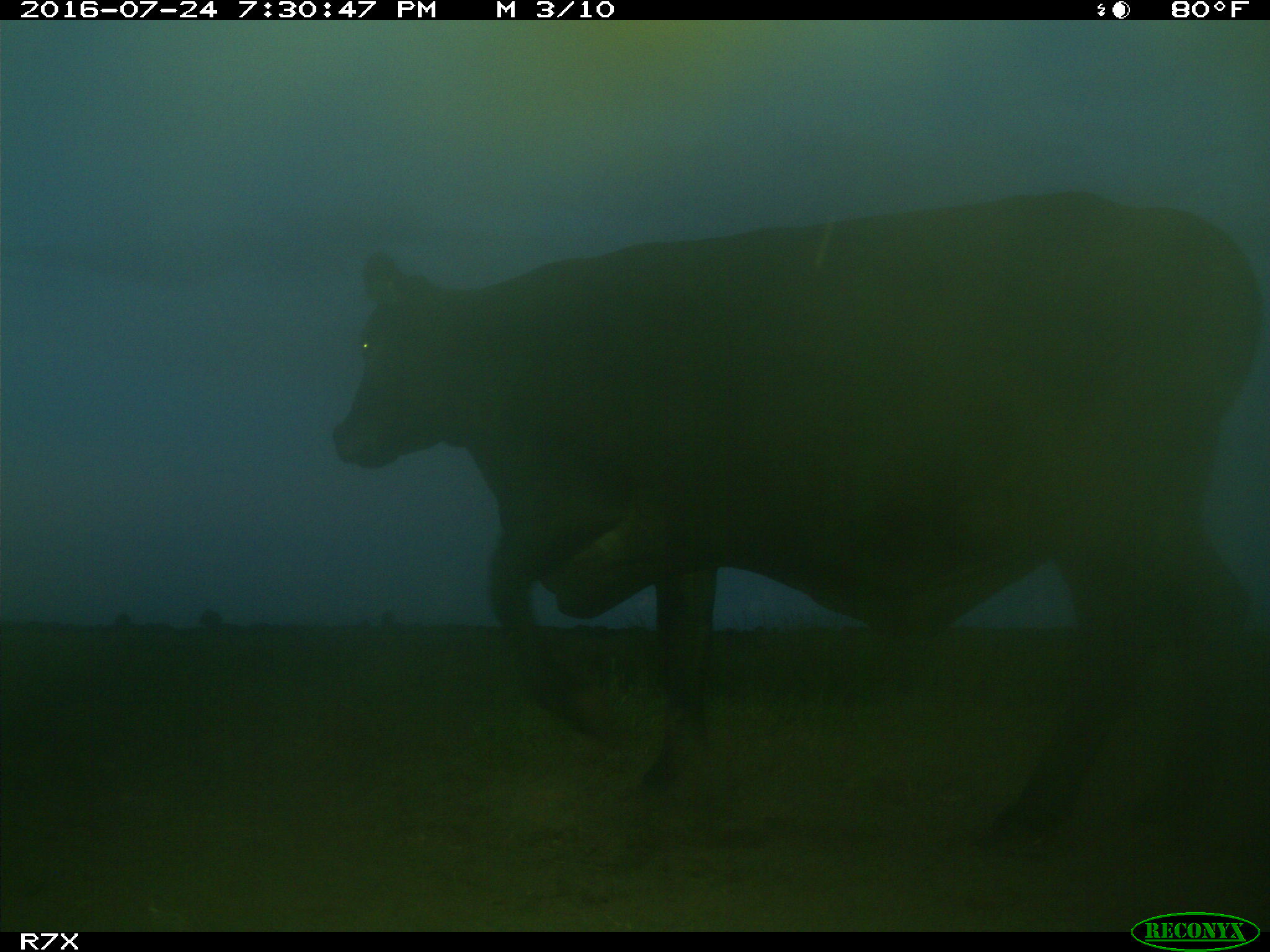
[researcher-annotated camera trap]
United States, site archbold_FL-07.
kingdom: Animalia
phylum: Chordata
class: Mammalia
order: Artiodactyla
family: Bovidae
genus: Bos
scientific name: Bos taurus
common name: domestic cow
Bos taurus (domestic cow).